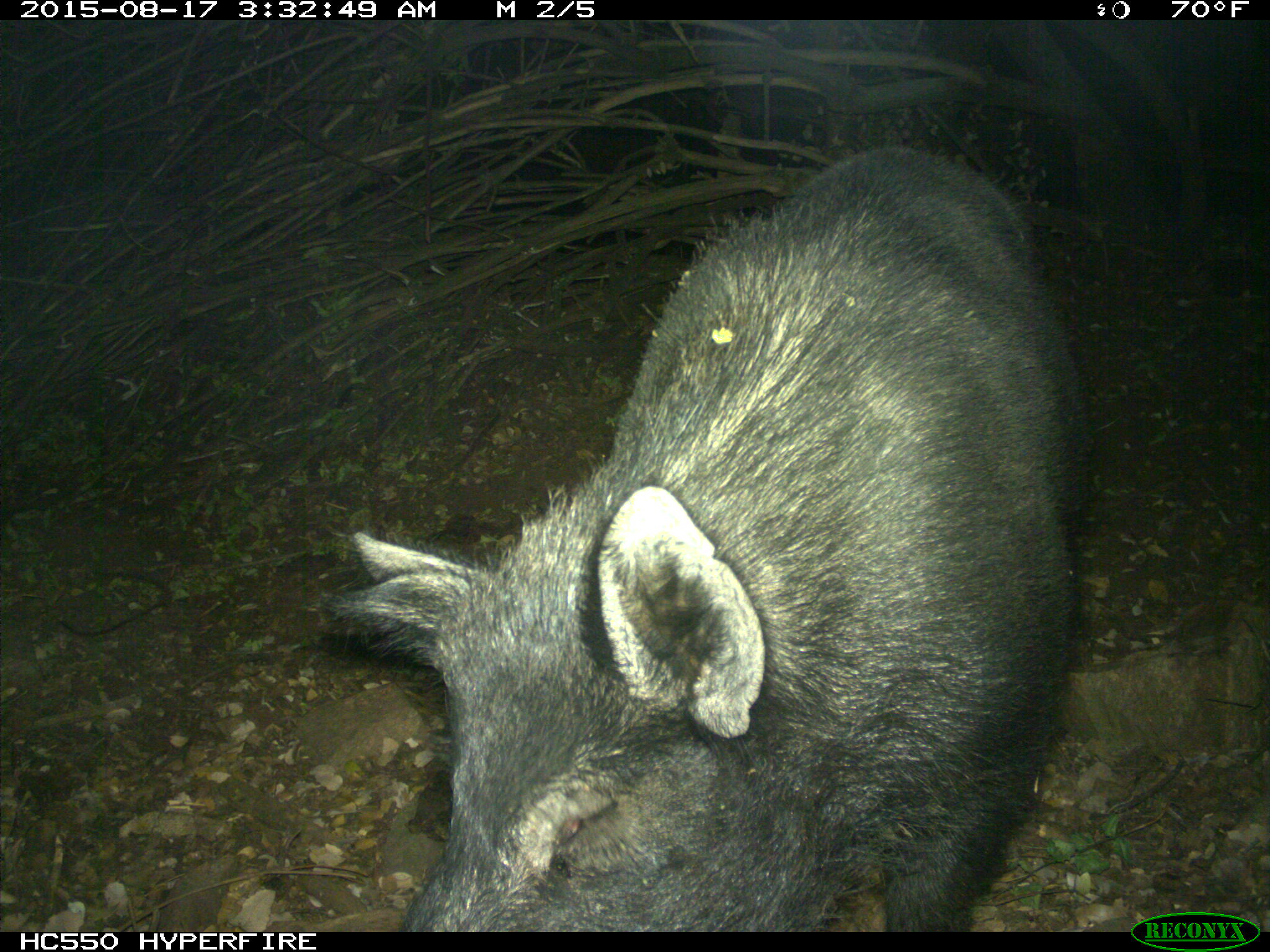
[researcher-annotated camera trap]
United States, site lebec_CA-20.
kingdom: Animalia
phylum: Chordata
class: Mammalia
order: Artiodactyla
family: Suidae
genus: Sus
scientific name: Sus scrofa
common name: wild boar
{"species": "Sus scrofa (wild boar)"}